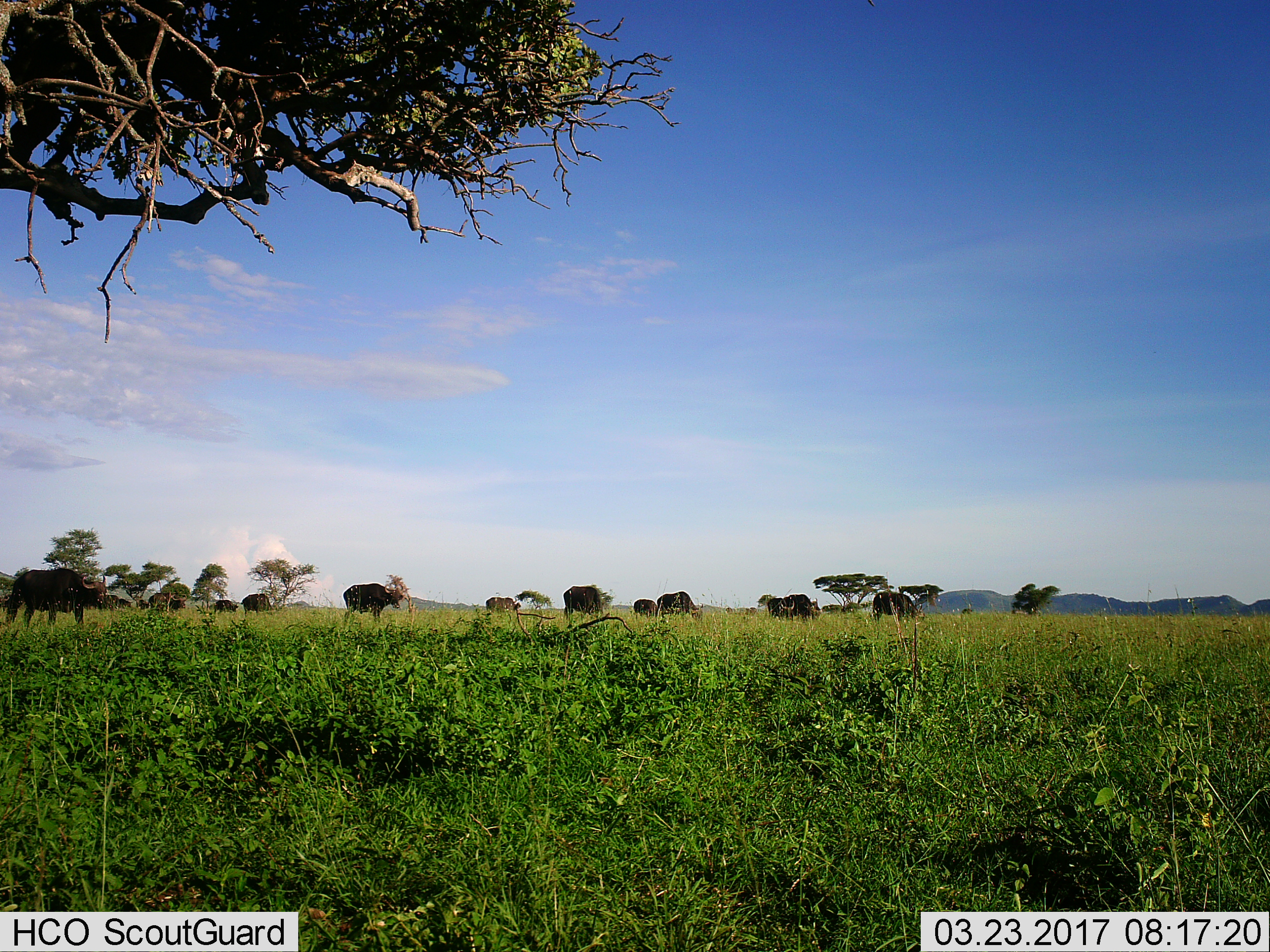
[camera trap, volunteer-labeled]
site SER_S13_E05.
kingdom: Animalia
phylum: Chordata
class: Mammalia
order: Artiodactyla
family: Bovidae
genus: Syncerus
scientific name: Syncerus caffer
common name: african buffalo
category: buffalo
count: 11-50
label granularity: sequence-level